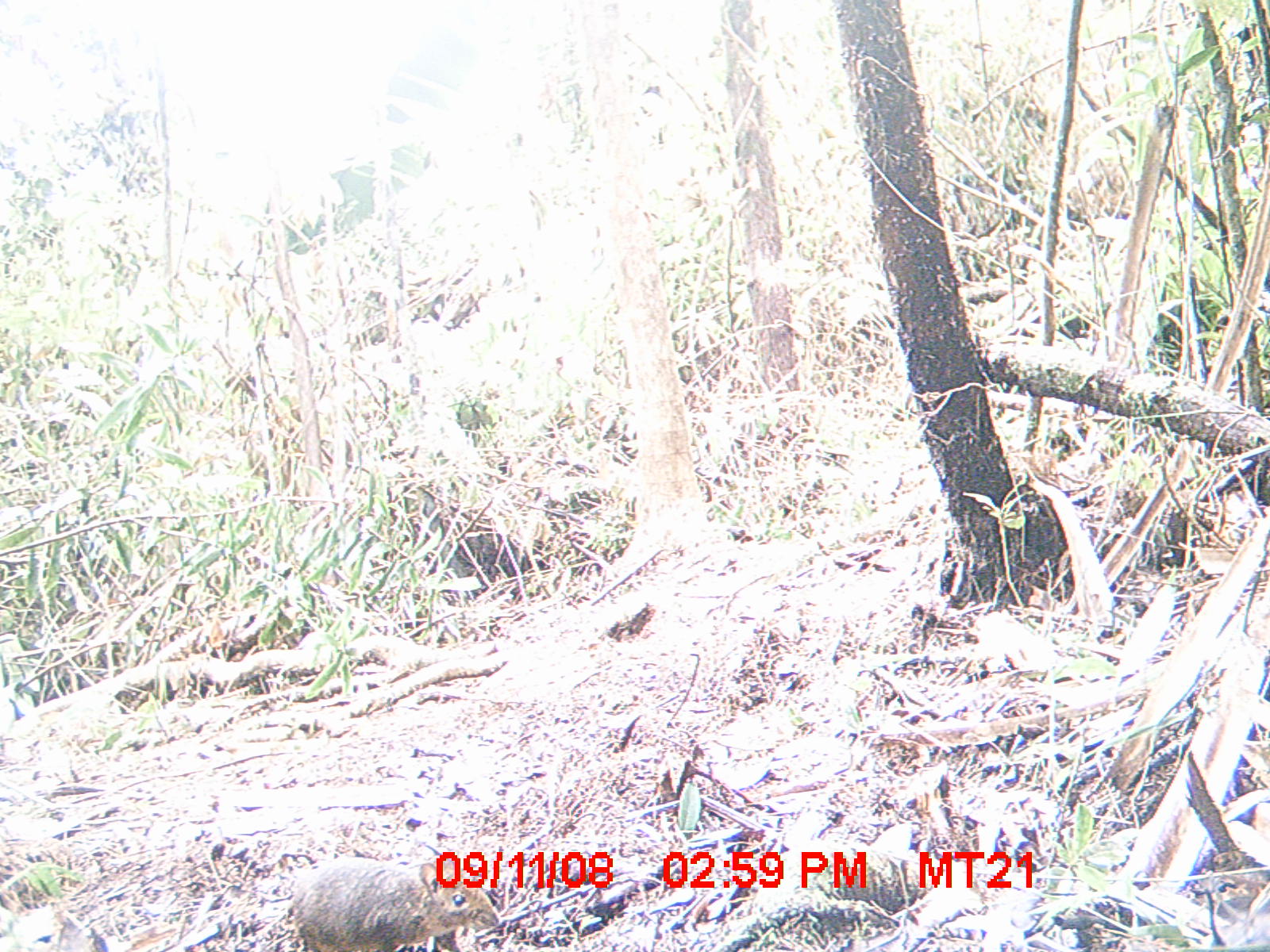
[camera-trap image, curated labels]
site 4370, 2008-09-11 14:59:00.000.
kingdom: Animalia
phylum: Chordata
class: Mammalia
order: Rodentia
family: Nesomyidae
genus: Nesomys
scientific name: Nesomys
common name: nesomys rodents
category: nesomys sp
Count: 1.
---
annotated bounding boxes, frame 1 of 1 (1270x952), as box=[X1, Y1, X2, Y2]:
nesomys sp: box=[261, 850, 502, 949]